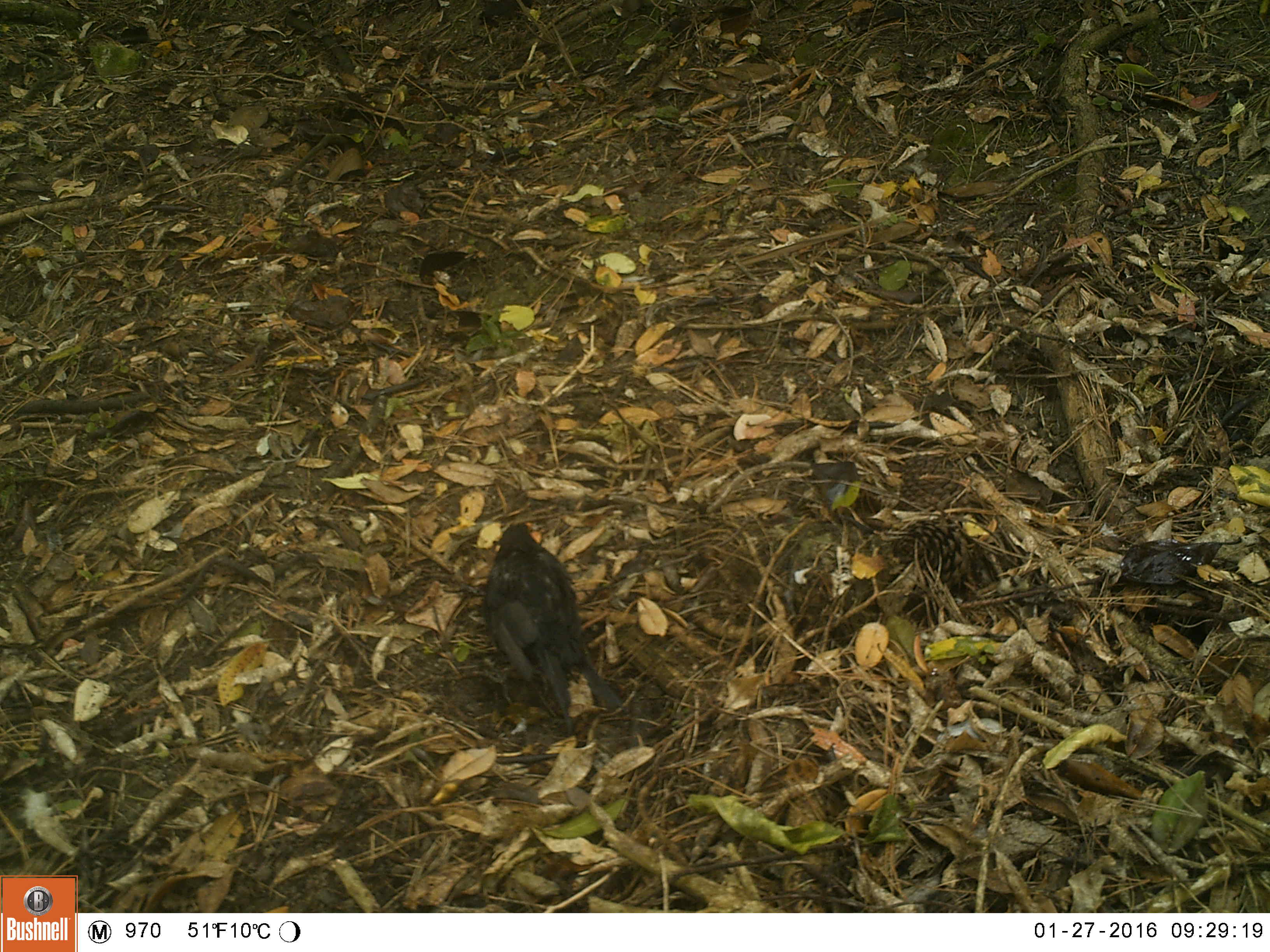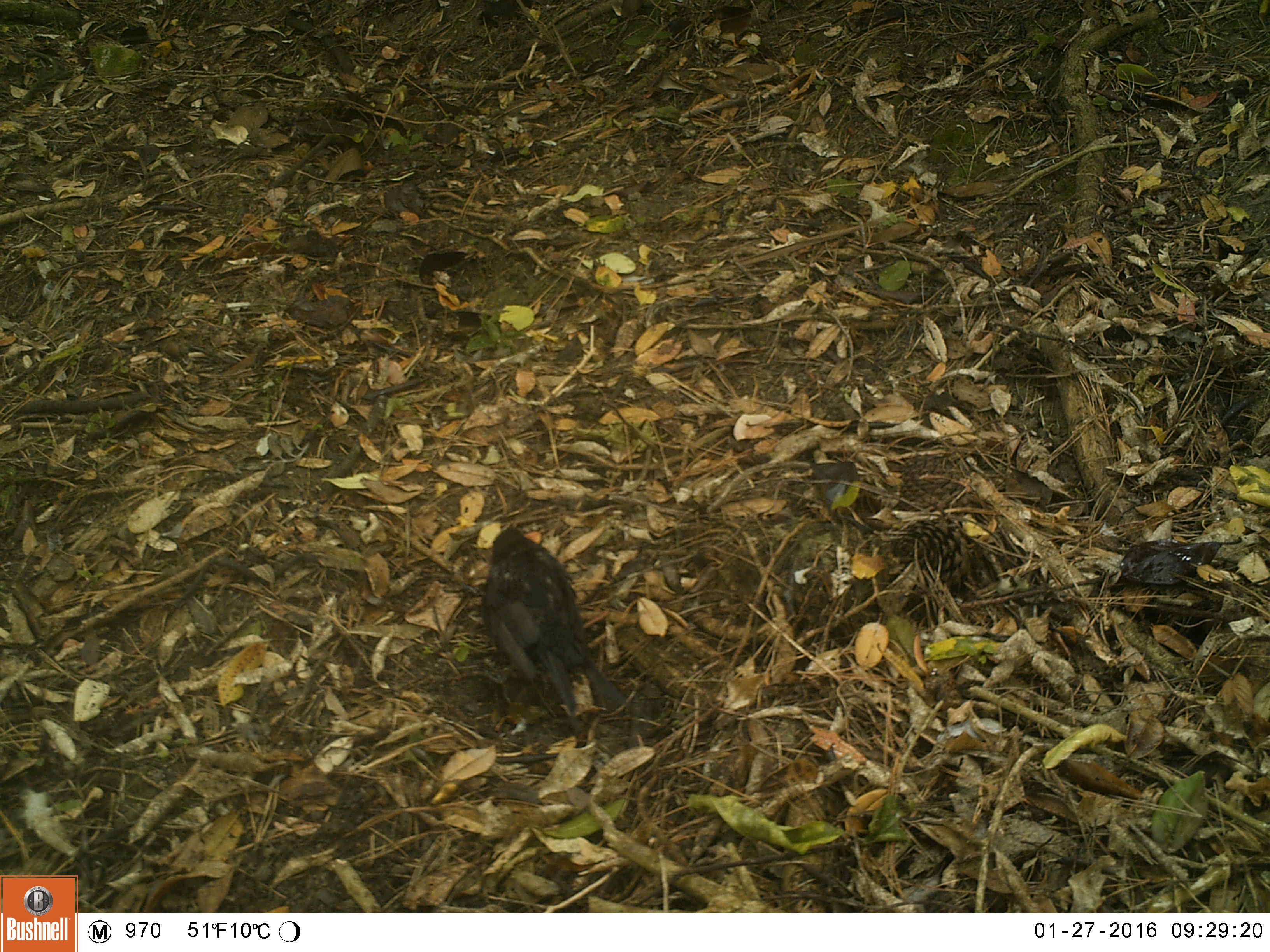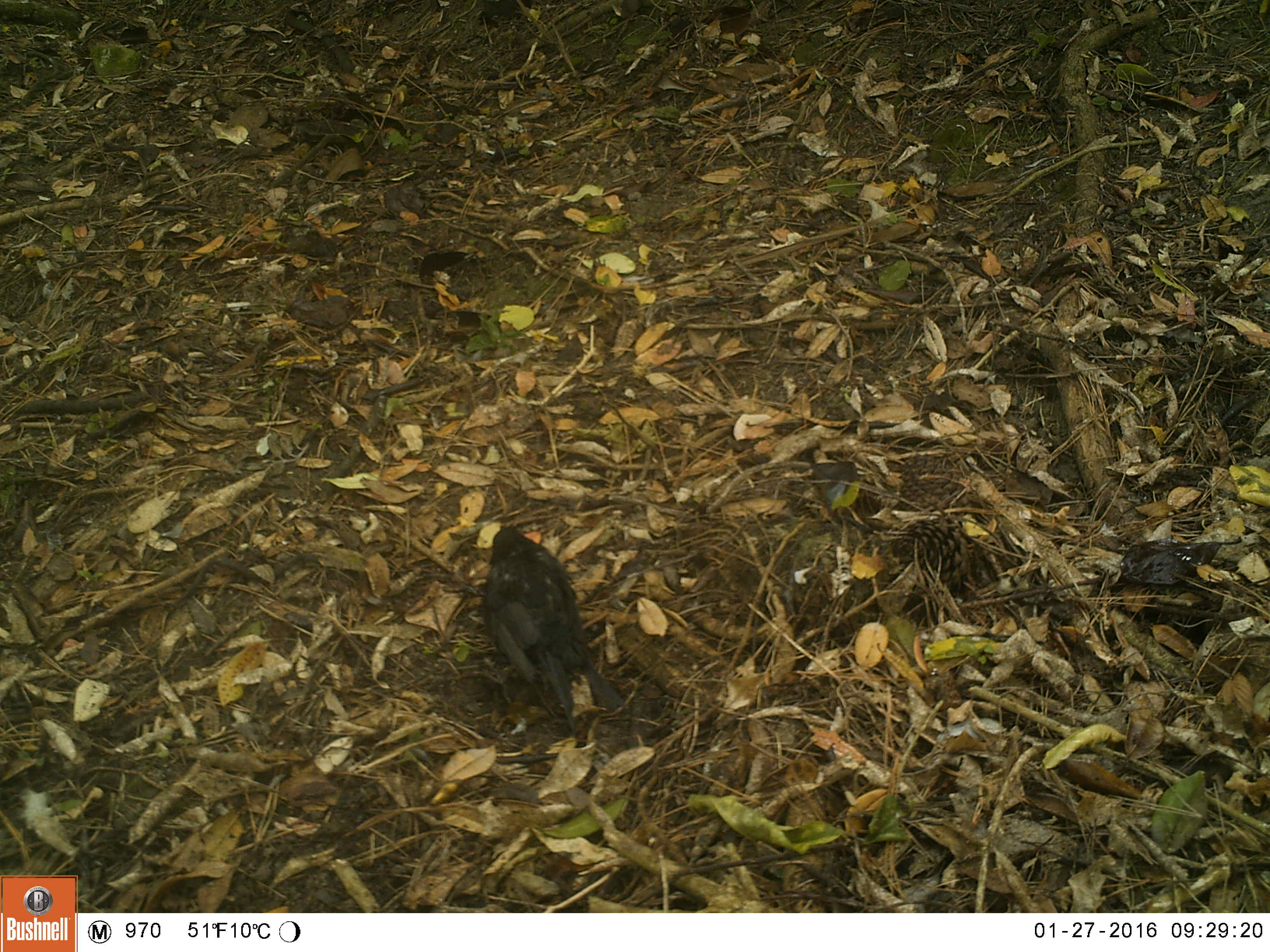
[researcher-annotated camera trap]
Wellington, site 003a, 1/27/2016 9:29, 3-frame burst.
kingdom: Animalia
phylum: Chordata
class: Aves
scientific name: Aves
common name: bird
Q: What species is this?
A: Bird (Aves).